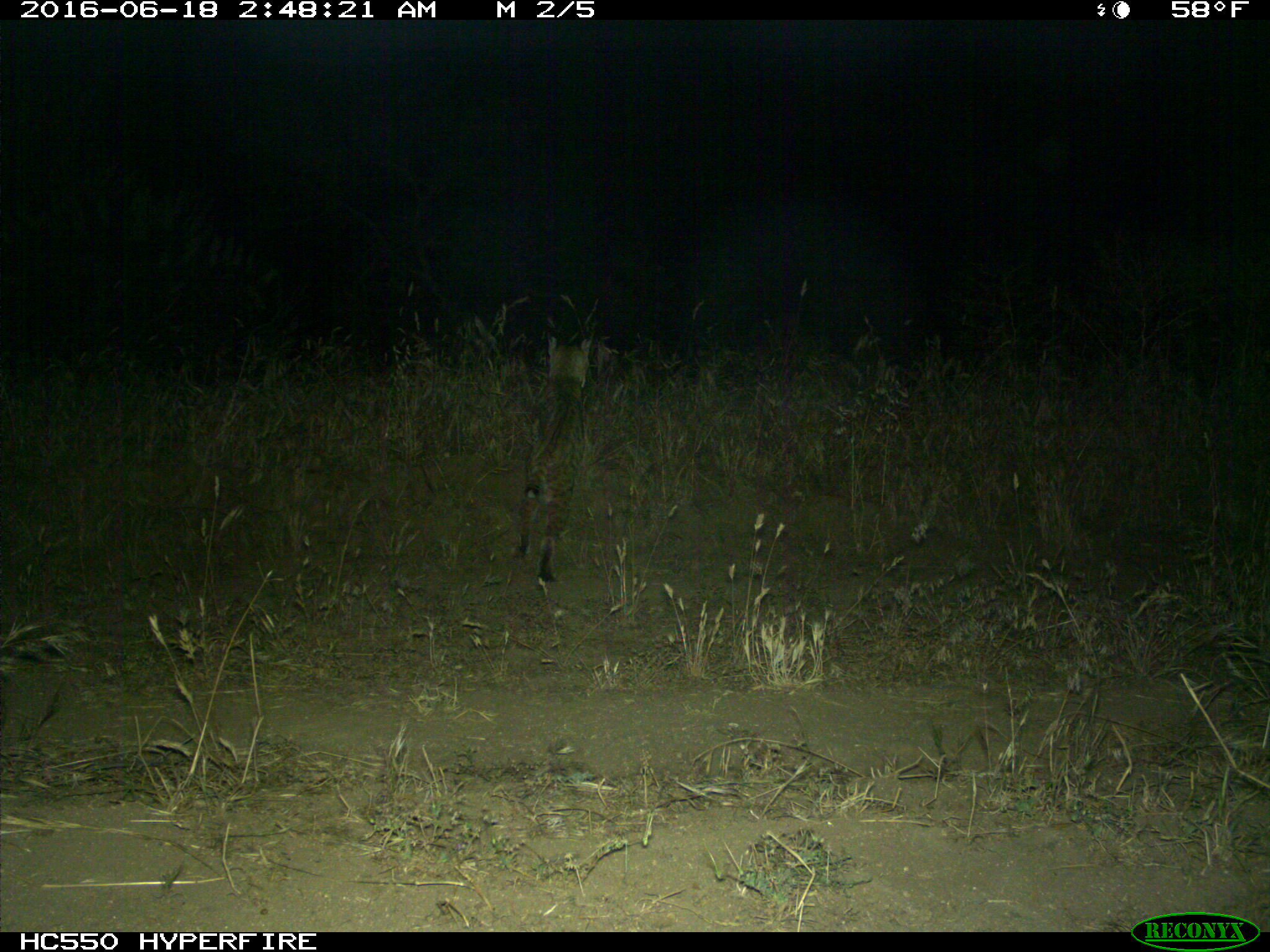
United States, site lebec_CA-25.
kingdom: Animalia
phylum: Chordata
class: Mammalia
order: Carnivora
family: Felidae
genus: Lynx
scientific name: Lynx rufus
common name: bobcat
Lynx rufus (bobcat).